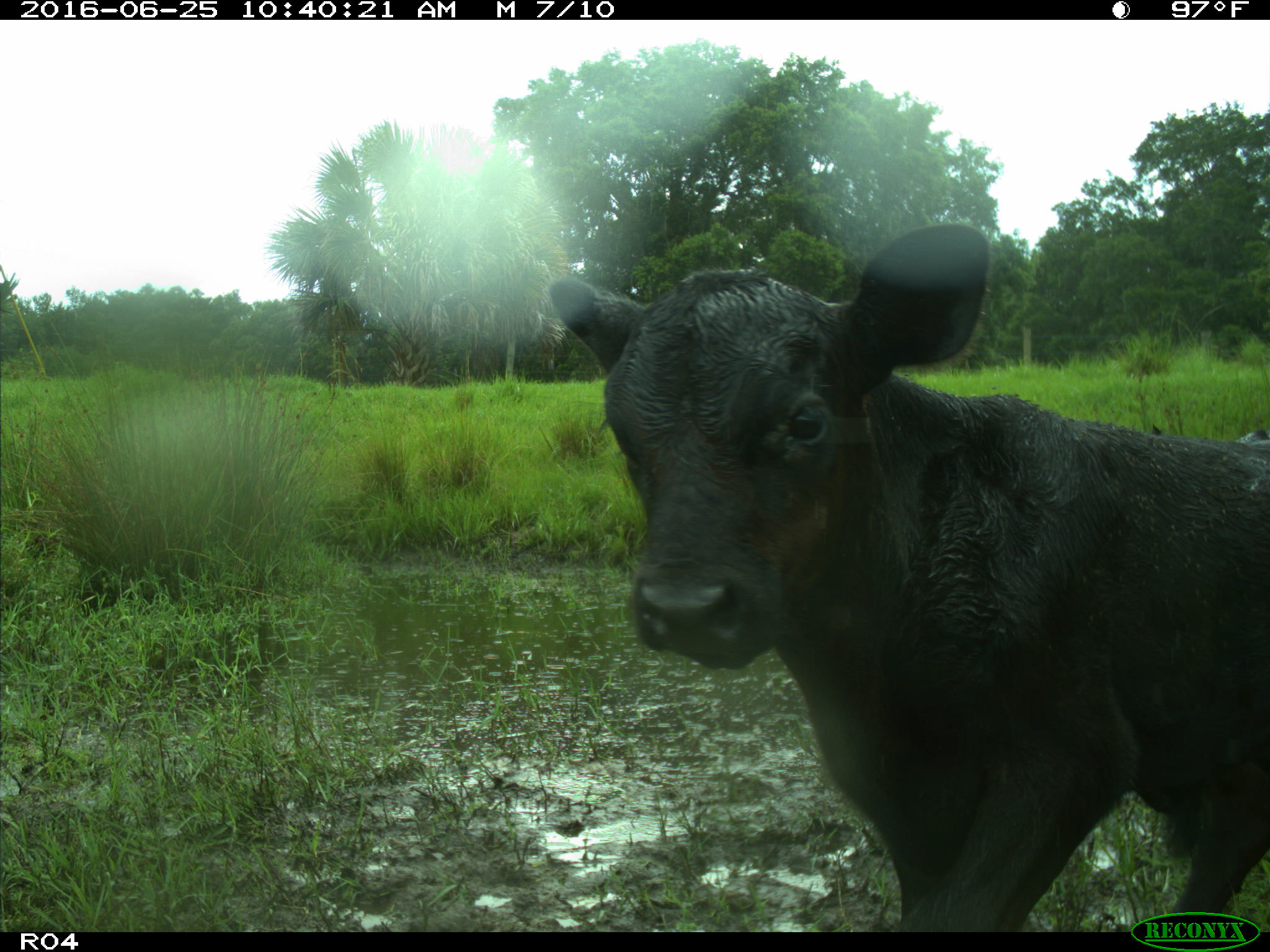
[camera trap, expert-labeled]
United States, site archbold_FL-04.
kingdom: Animalia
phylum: Chordata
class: Mammalia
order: Artiodactyla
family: Bovidae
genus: Bos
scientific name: Bos taurus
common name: domestic cow